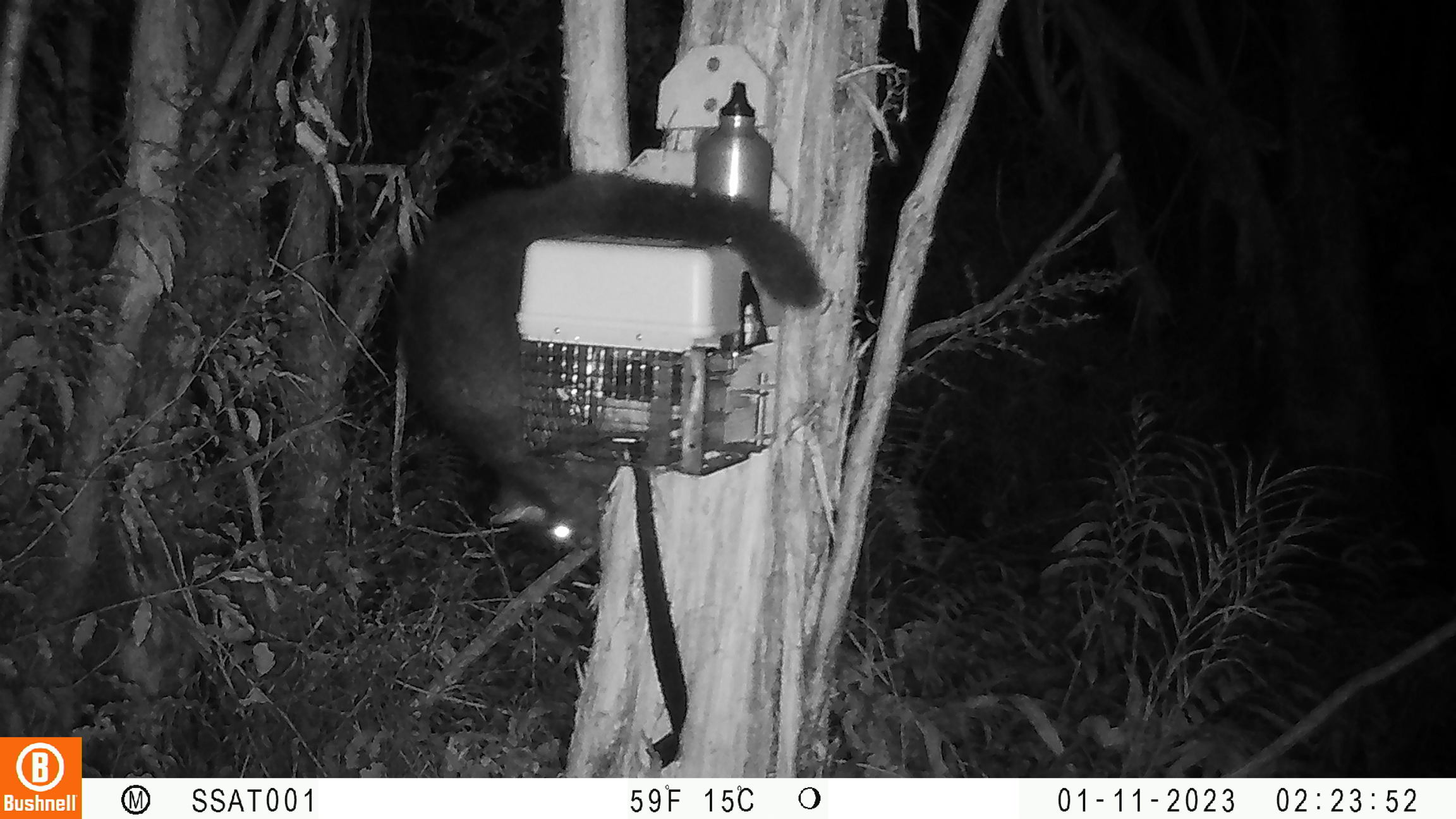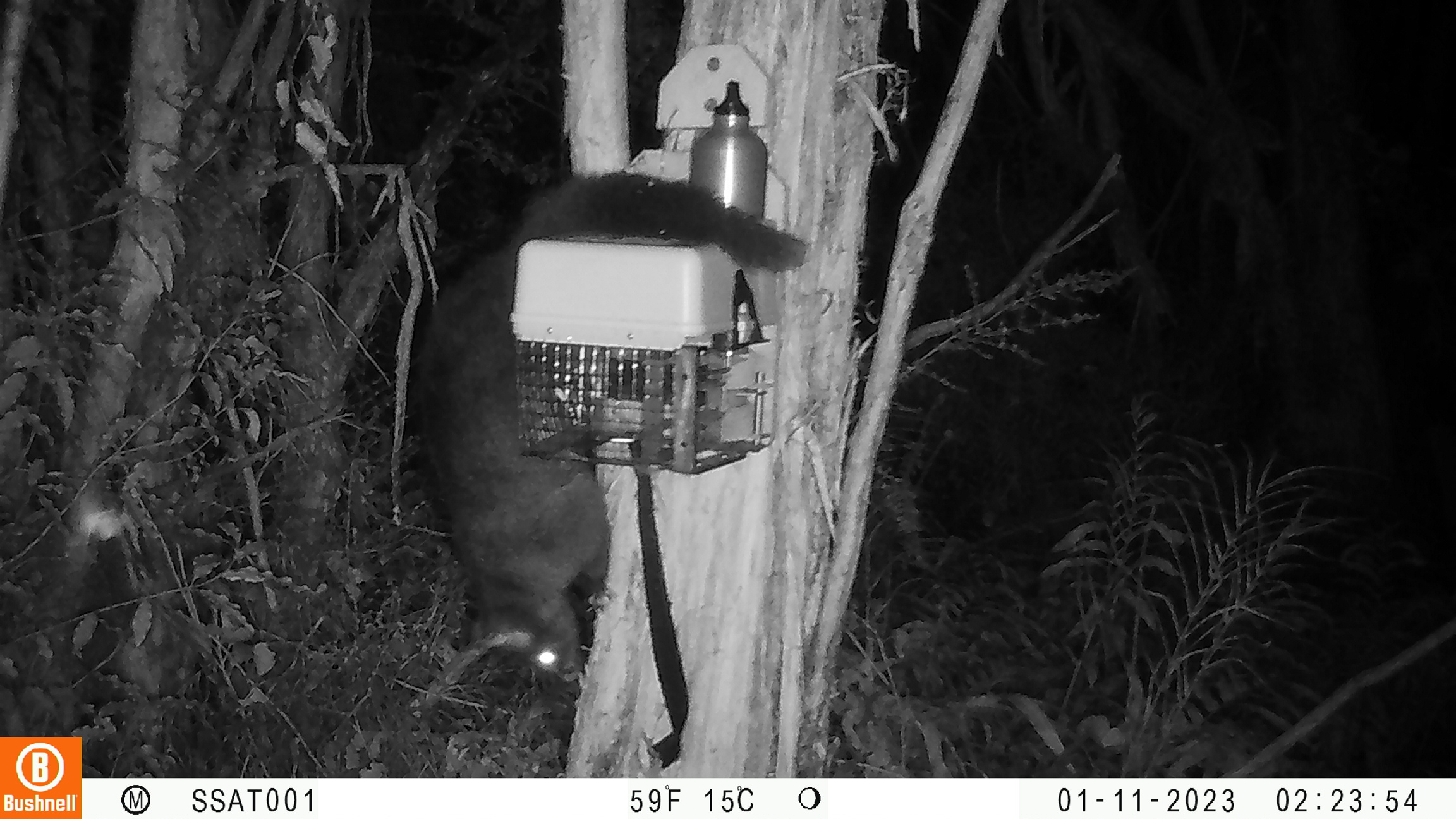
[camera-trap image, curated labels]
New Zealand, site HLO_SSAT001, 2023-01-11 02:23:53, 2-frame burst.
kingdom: Animalia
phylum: Chordata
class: Mammalia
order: Diprotodontia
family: Phalangeridae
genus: Trichosurus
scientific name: Trichosurus vulpecula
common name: common brushtail possum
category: possum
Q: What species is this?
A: Possum (common brushtail possum) (Trichosurus vulpecula).